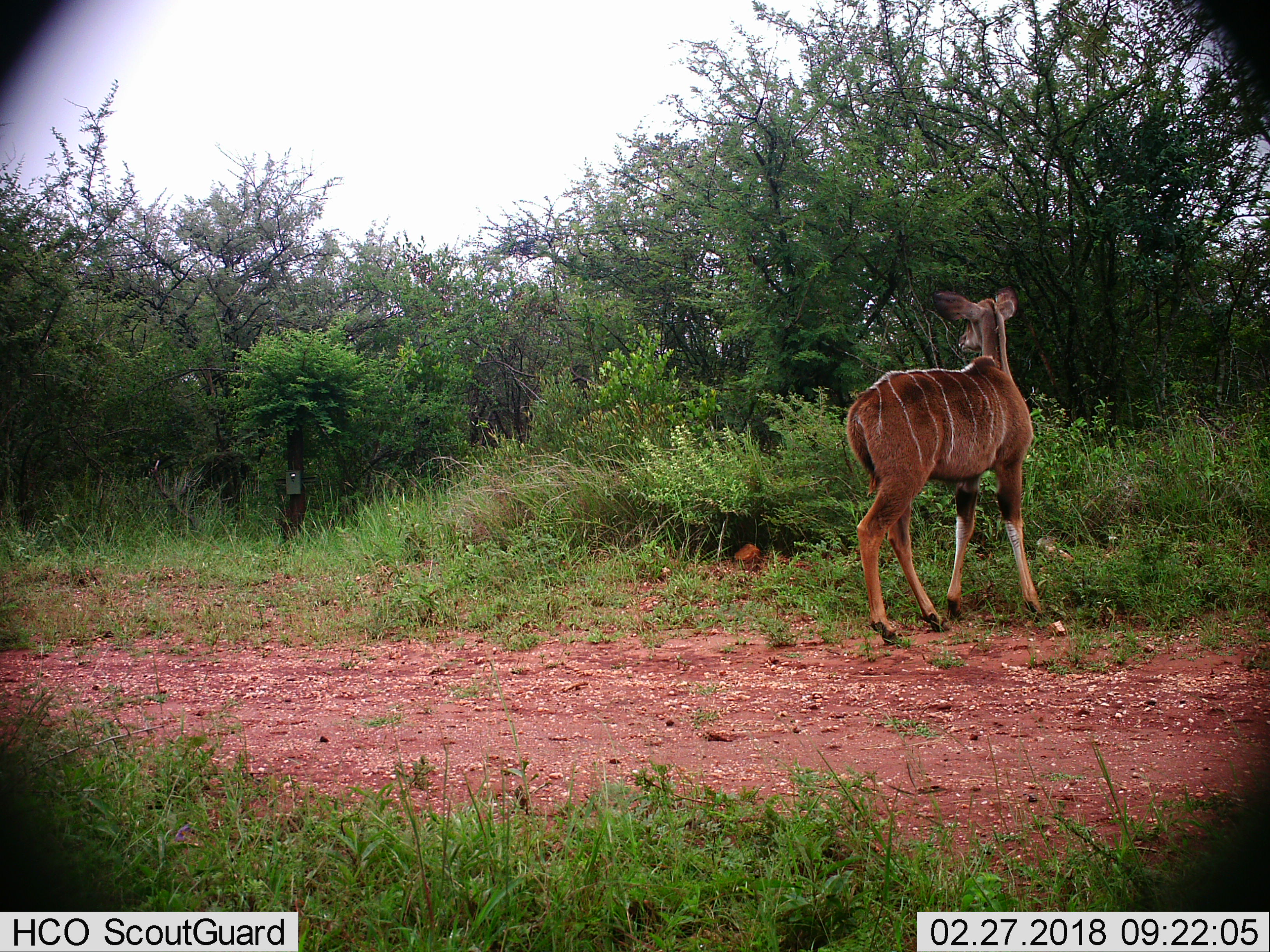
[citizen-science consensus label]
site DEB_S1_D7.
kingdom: Animalia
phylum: Chordata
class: Mammalia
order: Artiodactyla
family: Bovidae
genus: Tragelaphus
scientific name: Tragelaphus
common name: kudu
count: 1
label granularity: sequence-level